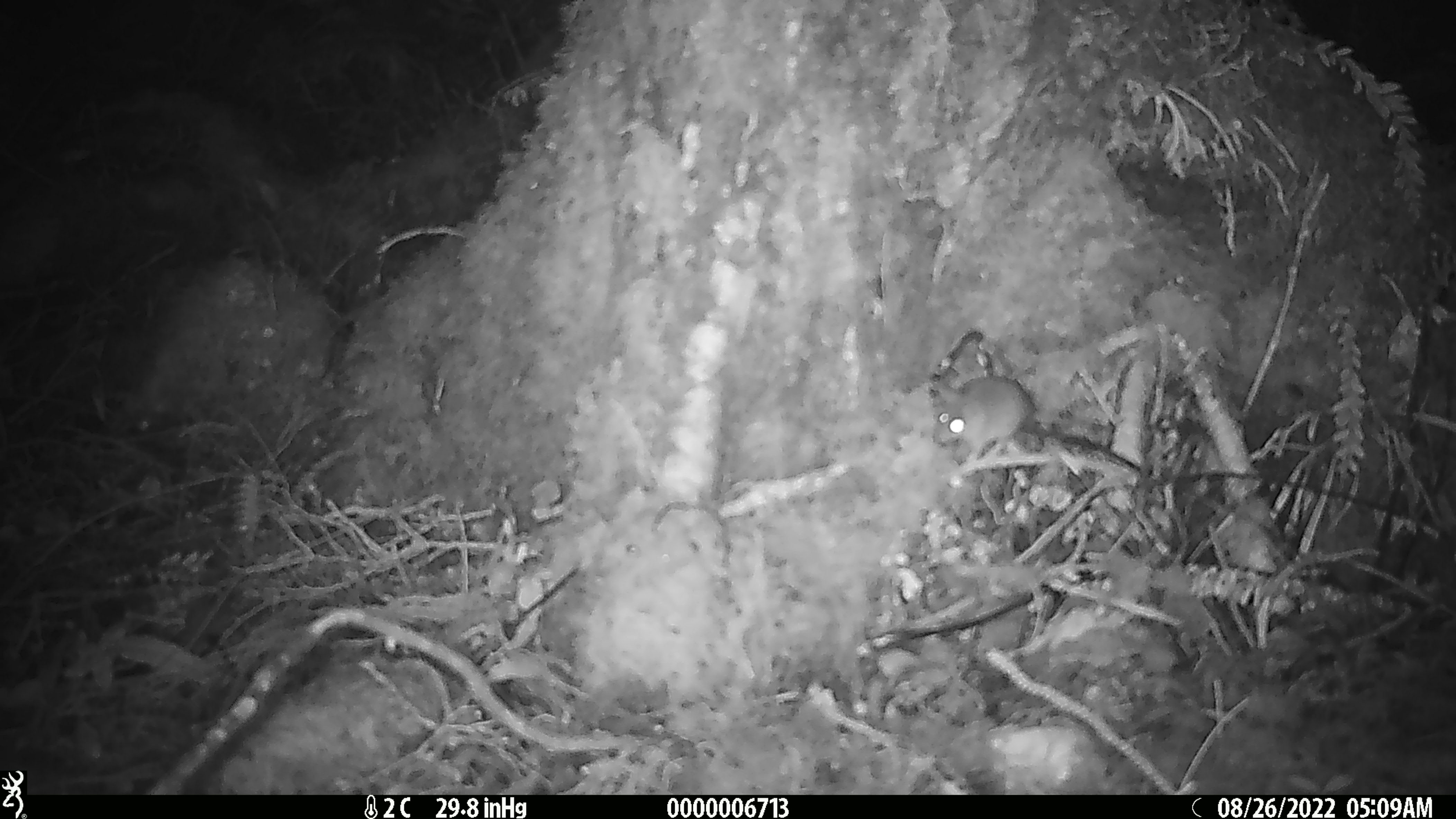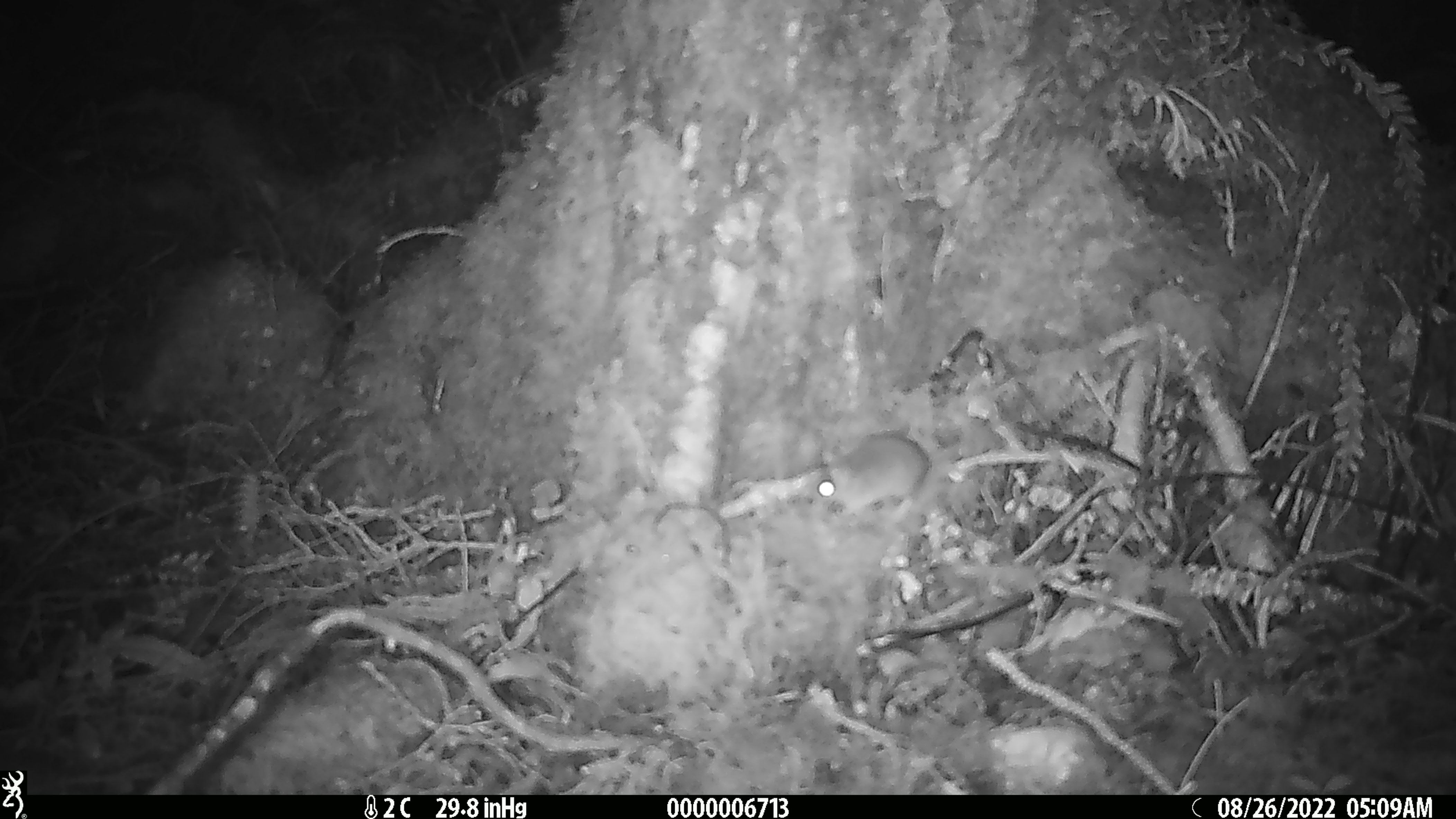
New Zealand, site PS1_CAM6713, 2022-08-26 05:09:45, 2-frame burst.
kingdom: Animalia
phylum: Chordata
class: Mammalia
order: Rodentia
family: Muridae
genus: Mus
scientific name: Mus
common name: mouse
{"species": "mouse (Mus)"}